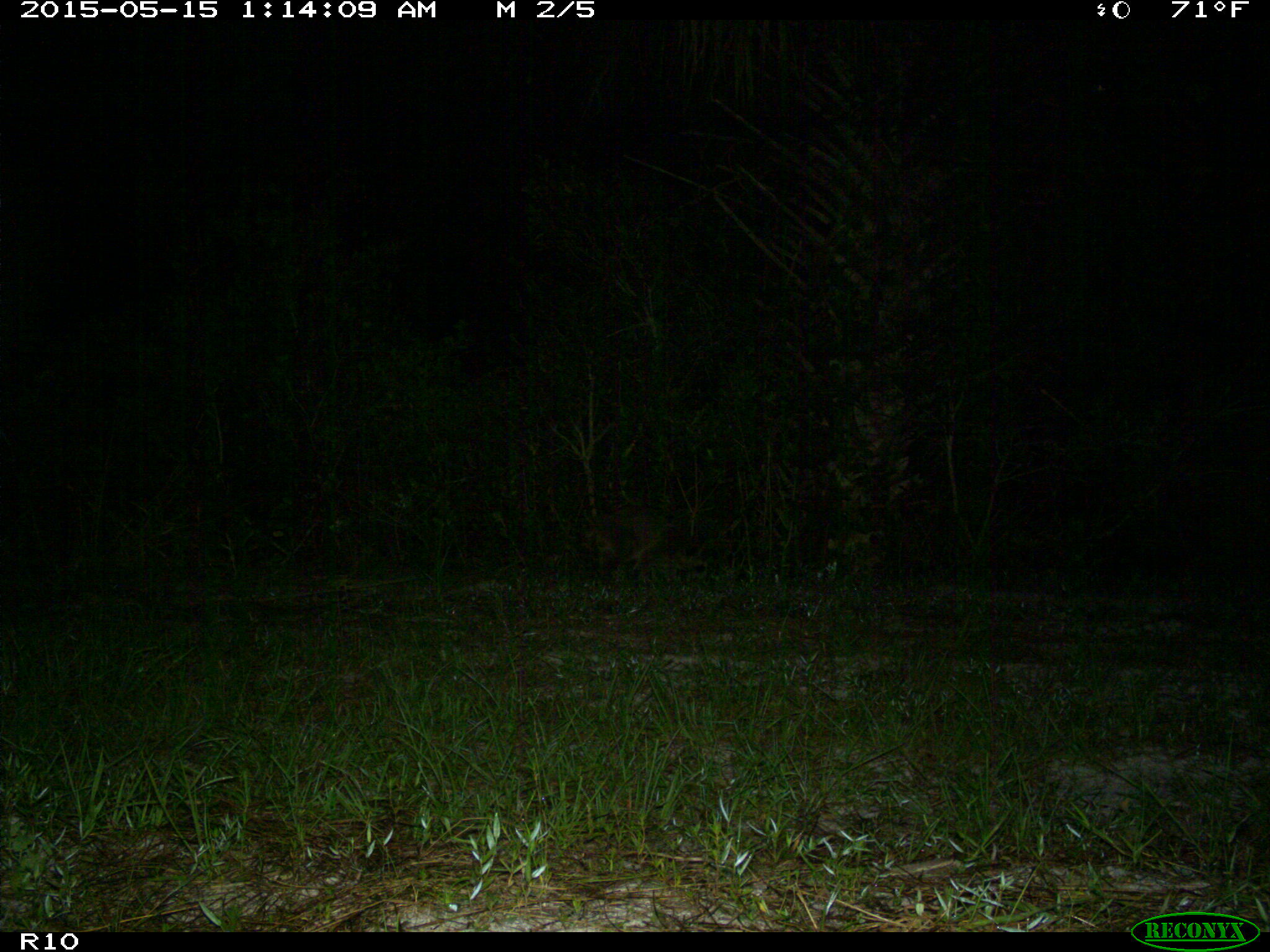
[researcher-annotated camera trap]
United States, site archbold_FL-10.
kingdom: Animalia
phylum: Chordata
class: Mammalia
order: Carnivora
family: Procyonidae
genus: Procyon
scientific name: Procyon lotor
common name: common raccoon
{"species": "Procyon lotor (common raccoon)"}